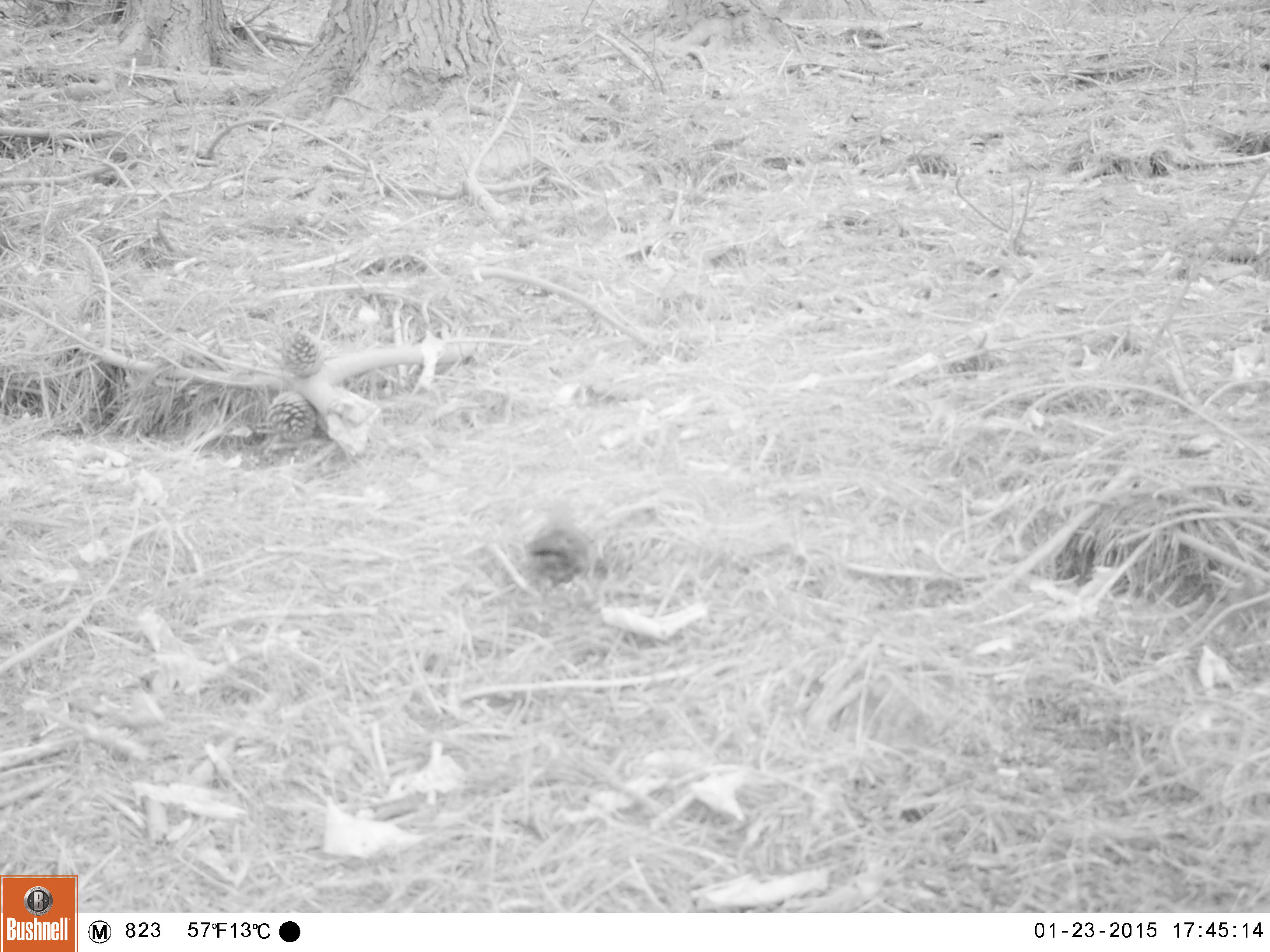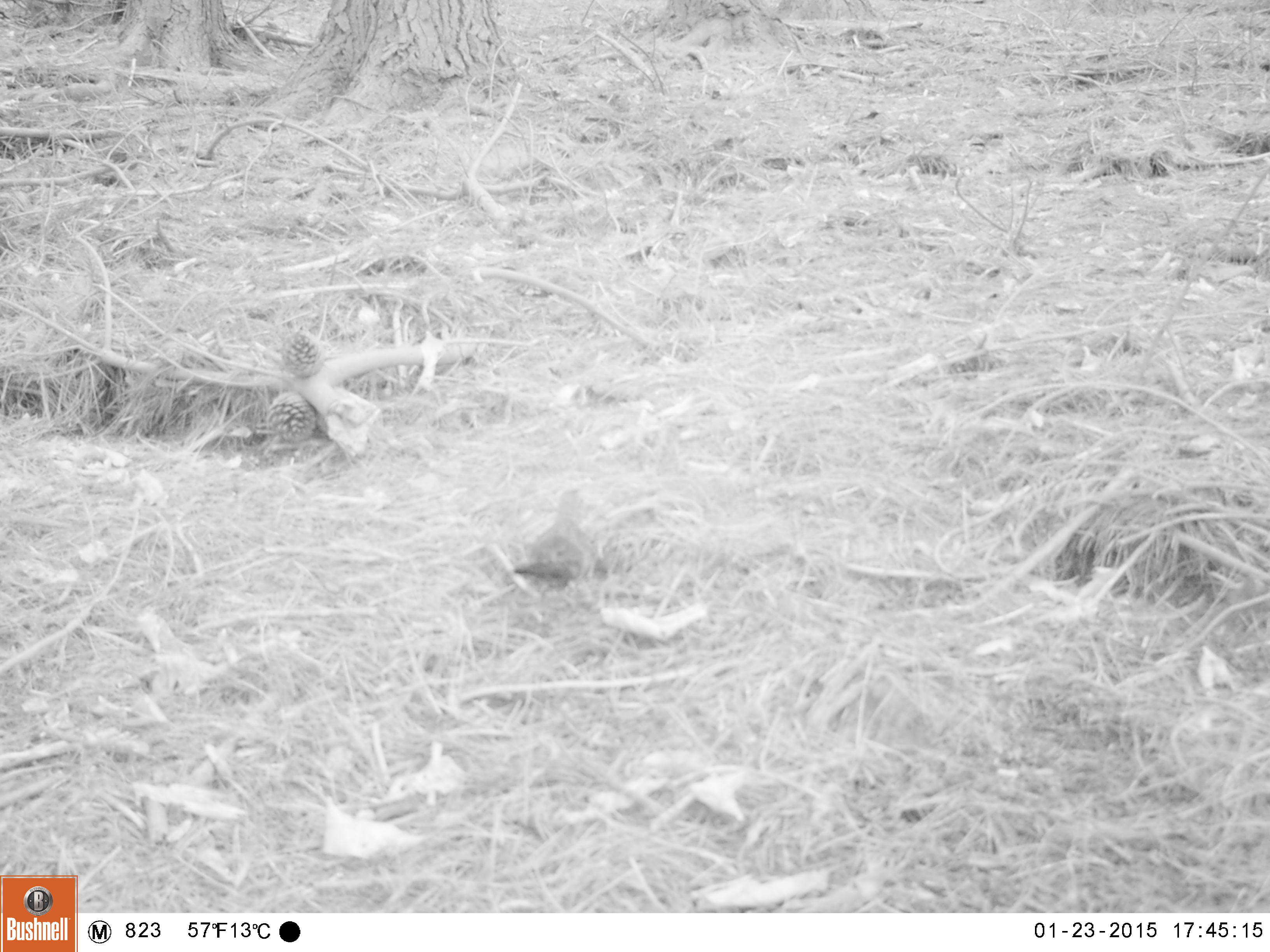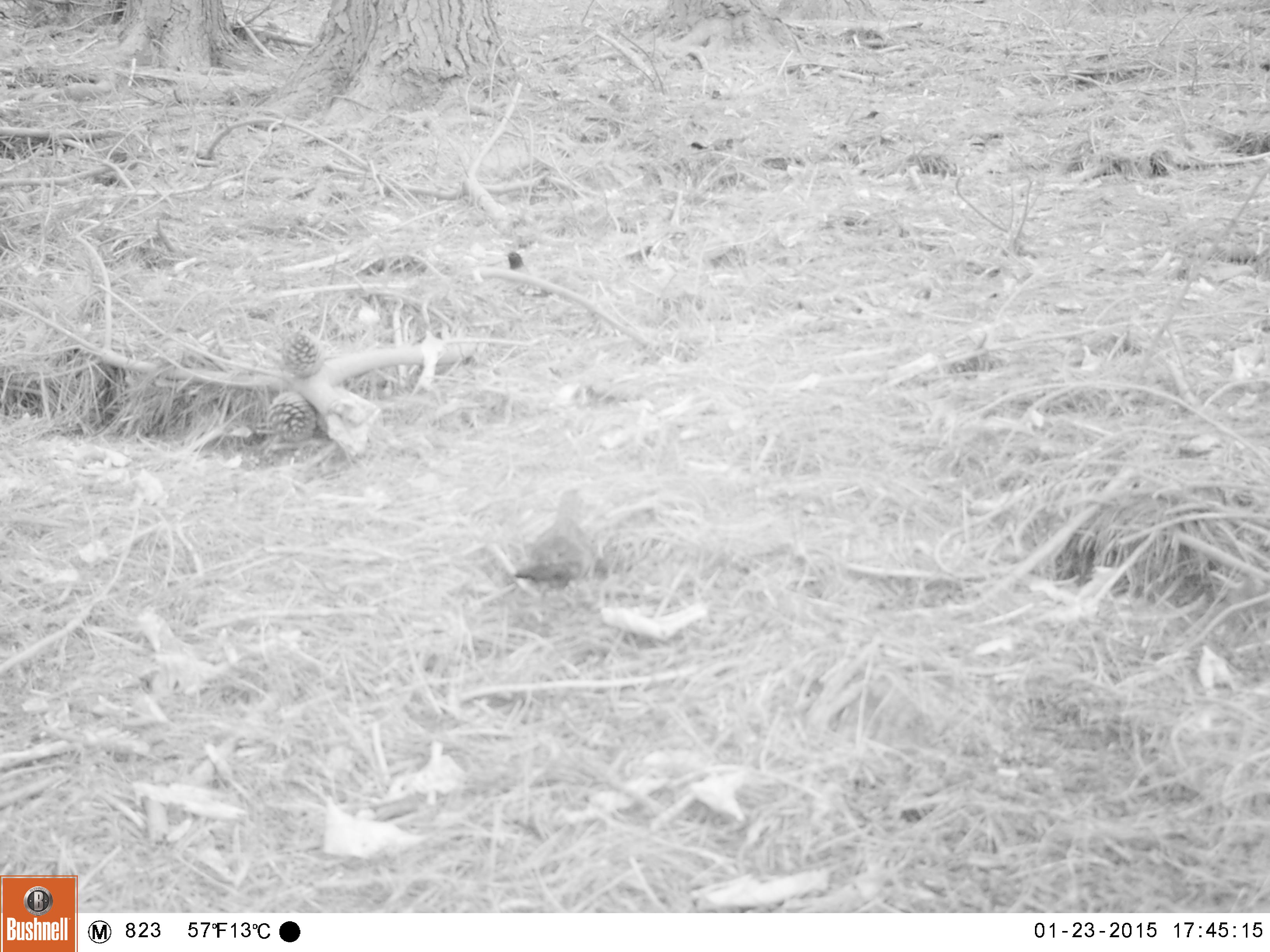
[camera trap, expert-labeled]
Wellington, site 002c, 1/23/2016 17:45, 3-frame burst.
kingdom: Animalia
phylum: Chordata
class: Aves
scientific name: Aves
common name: bird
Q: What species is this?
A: Bird (Aves).